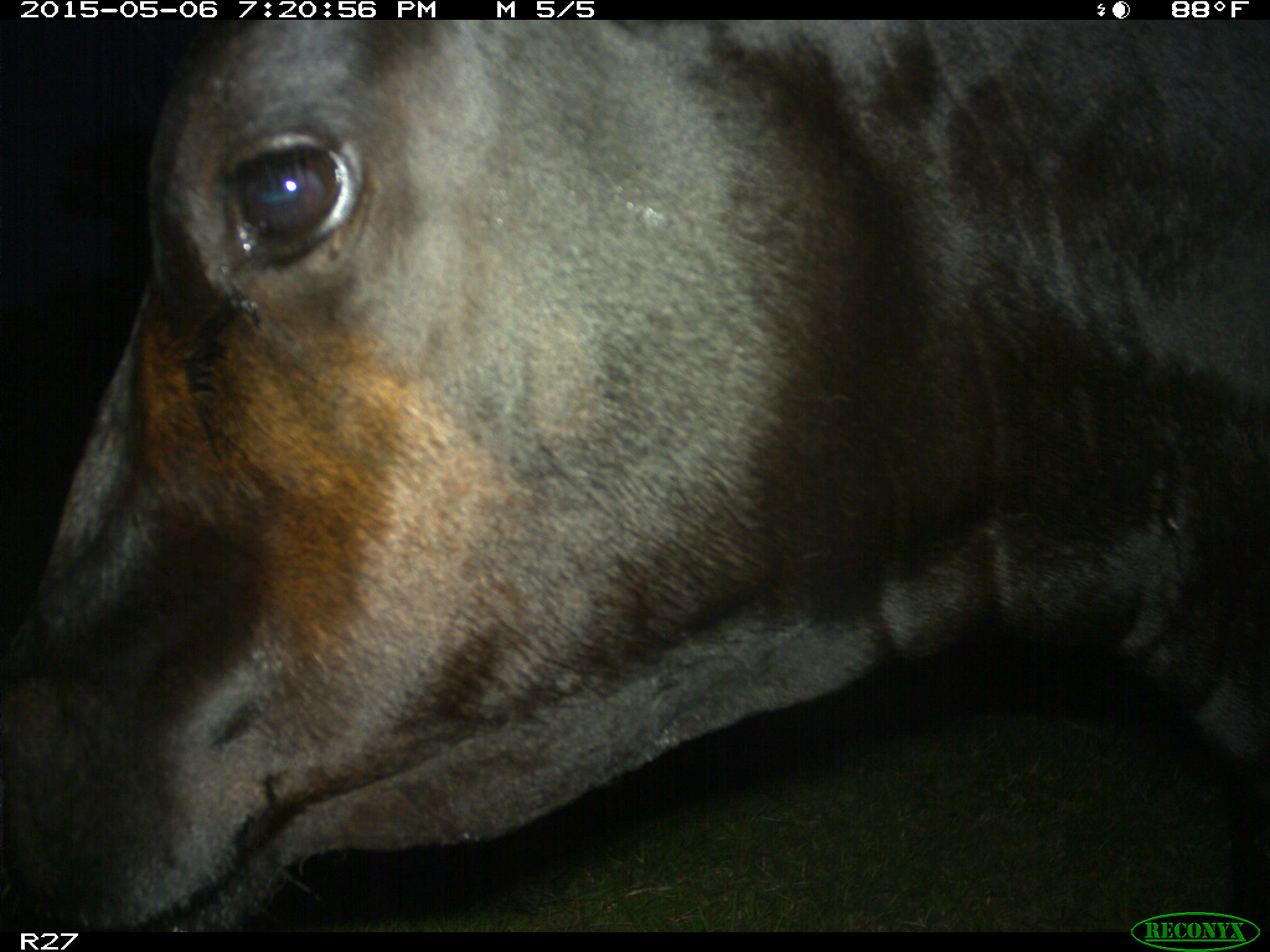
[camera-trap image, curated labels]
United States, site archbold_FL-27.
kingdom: Animalia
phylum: Chordata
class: Mammalia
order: Artiodactyla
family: Bovidae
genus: Bos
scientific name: Bos taurus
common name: domestic cow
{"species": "Bos taurus (domestic cow)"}